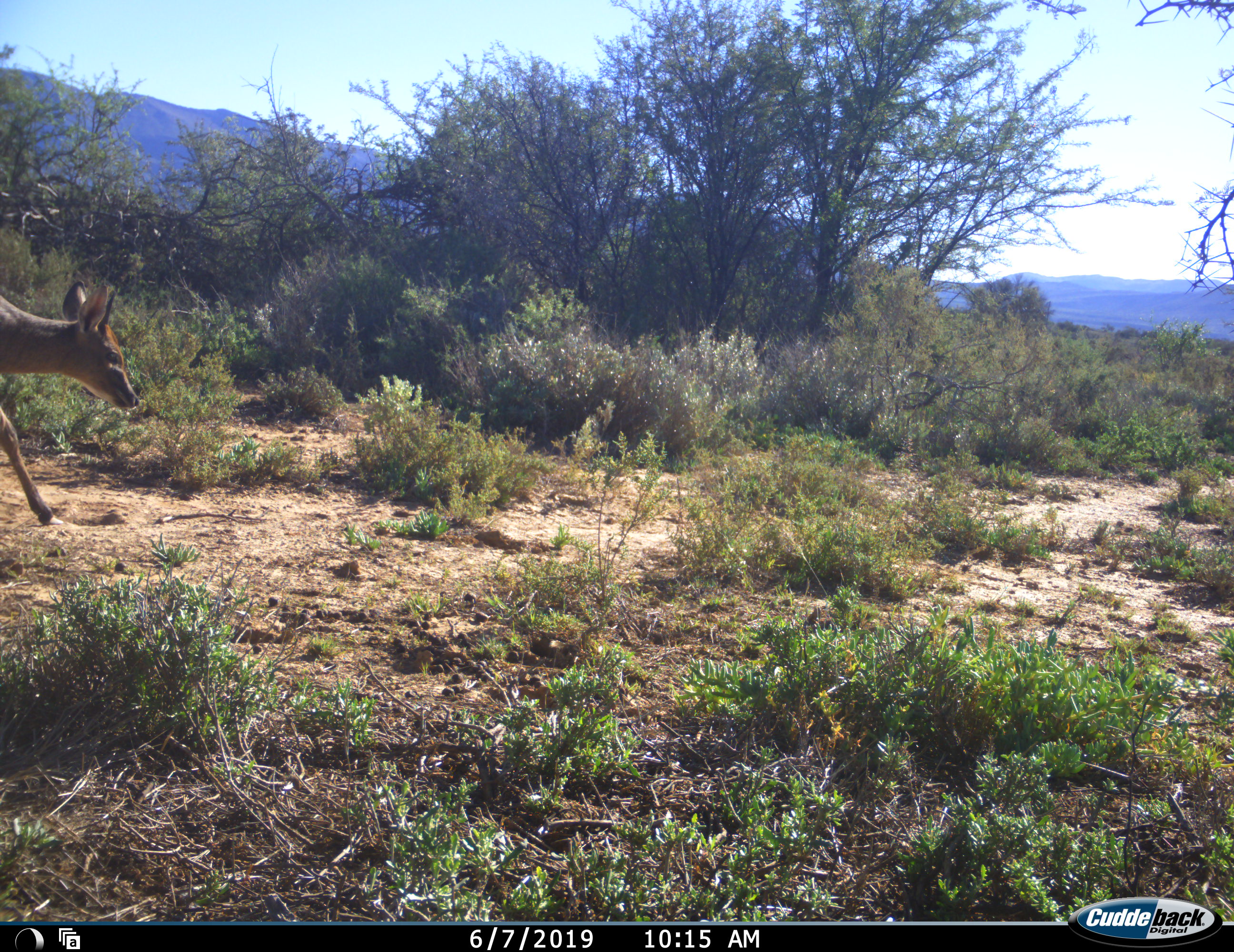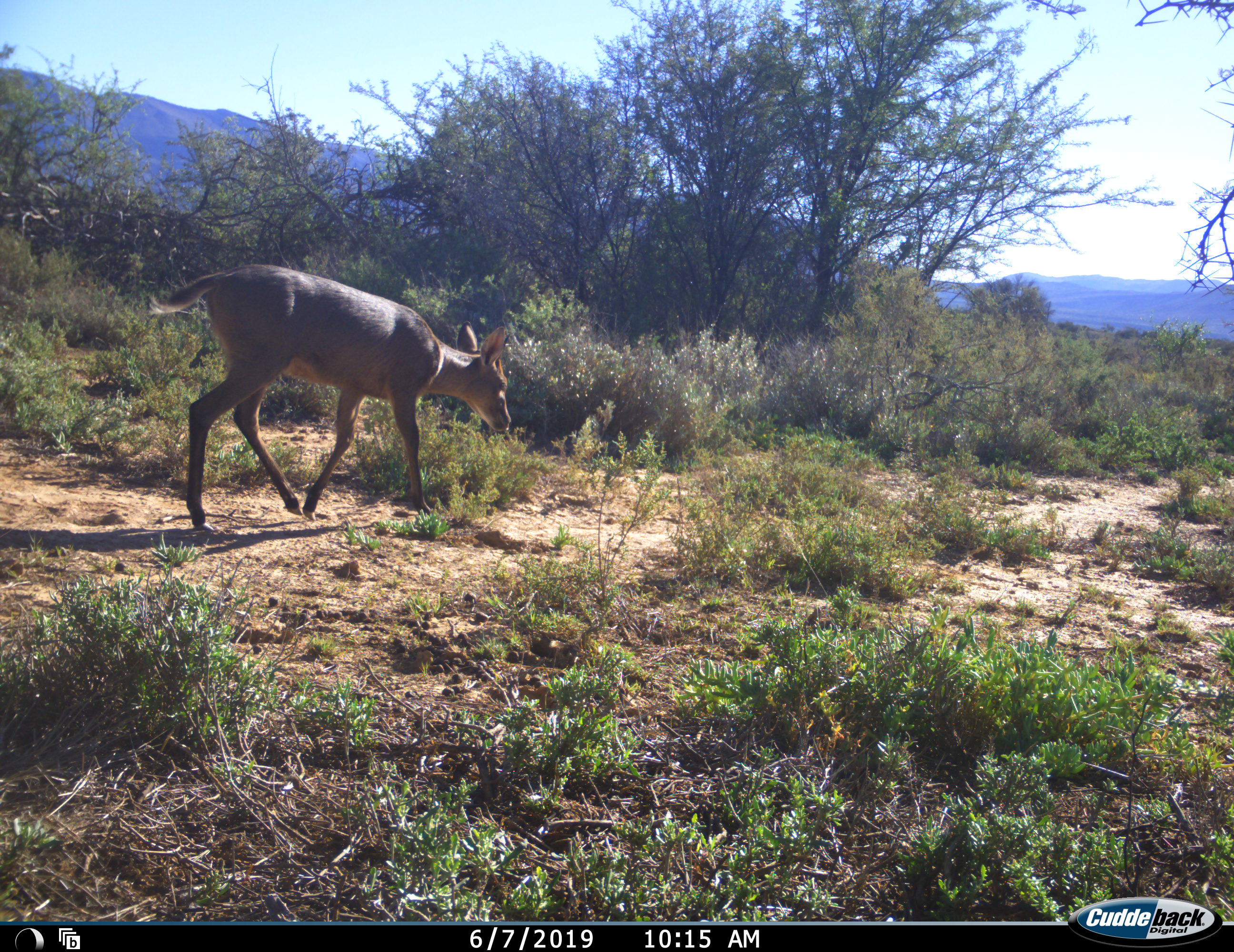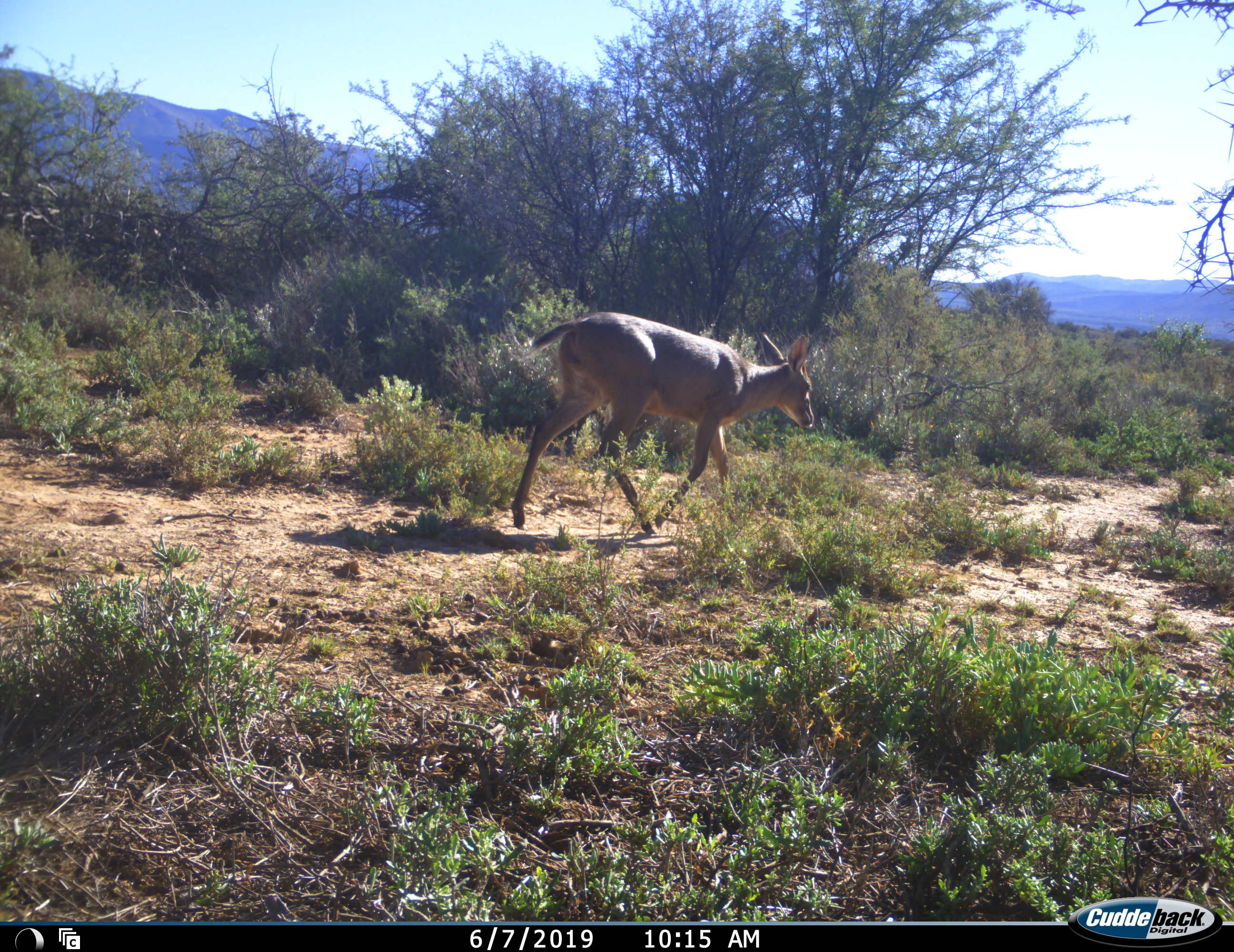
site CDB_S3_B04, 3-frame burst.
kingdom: Animalia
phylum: Chordata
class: Mammalia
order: Artiodactyla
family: Bovidae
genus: Sylvicapra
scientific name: Sylvicapra grimmia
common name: common duiker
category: duikercommongrey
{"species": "duikercommongrey (common duiker) (Sylvicapra grimmia)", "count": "1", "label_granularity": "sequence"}